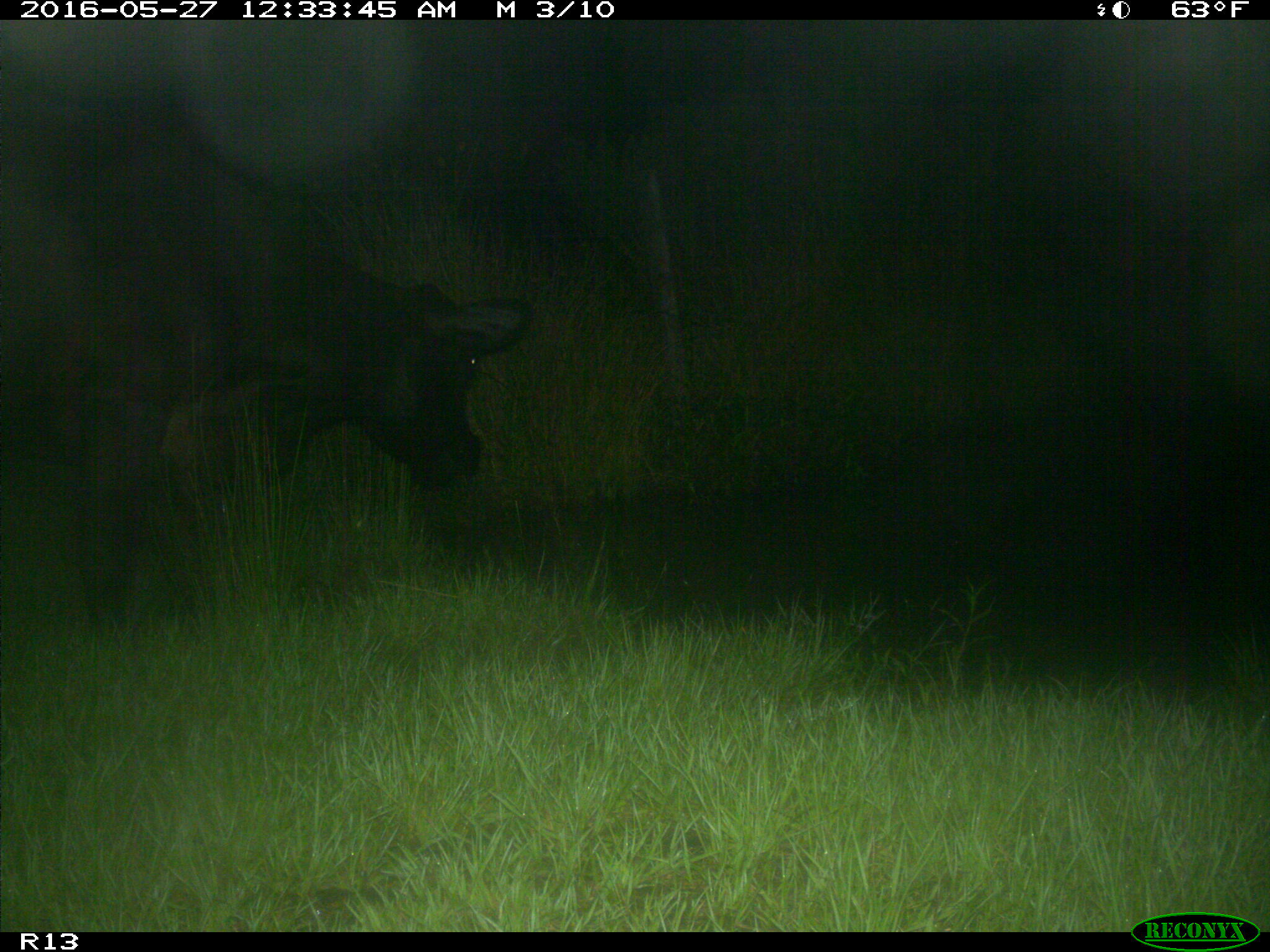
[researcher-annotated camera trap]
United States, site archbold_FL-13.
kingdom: Animalia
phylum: Chordata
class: Mammalia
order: Artiodactyla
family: Bovidae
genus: Bos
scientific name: Bos taurus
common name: domestic cow